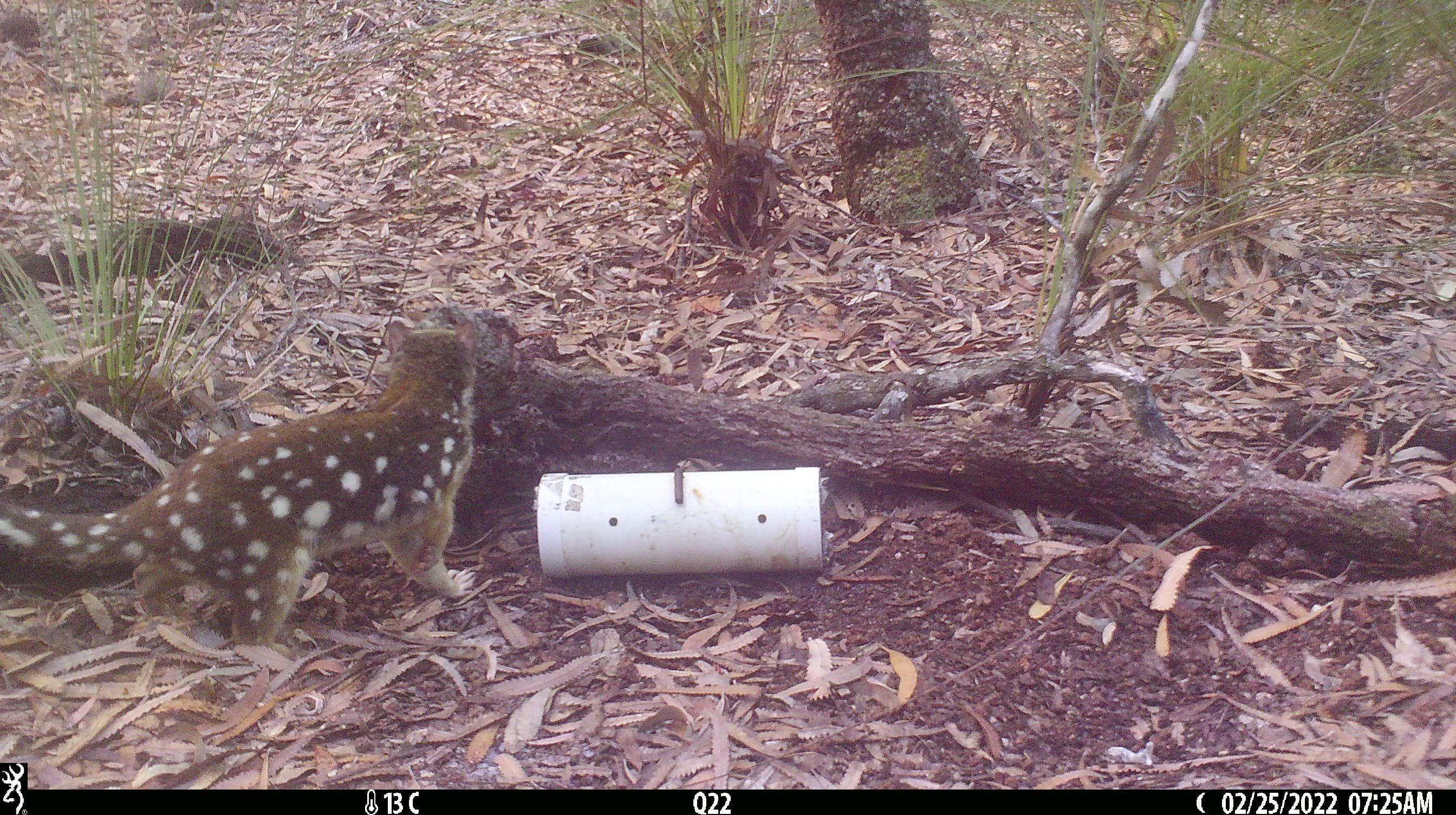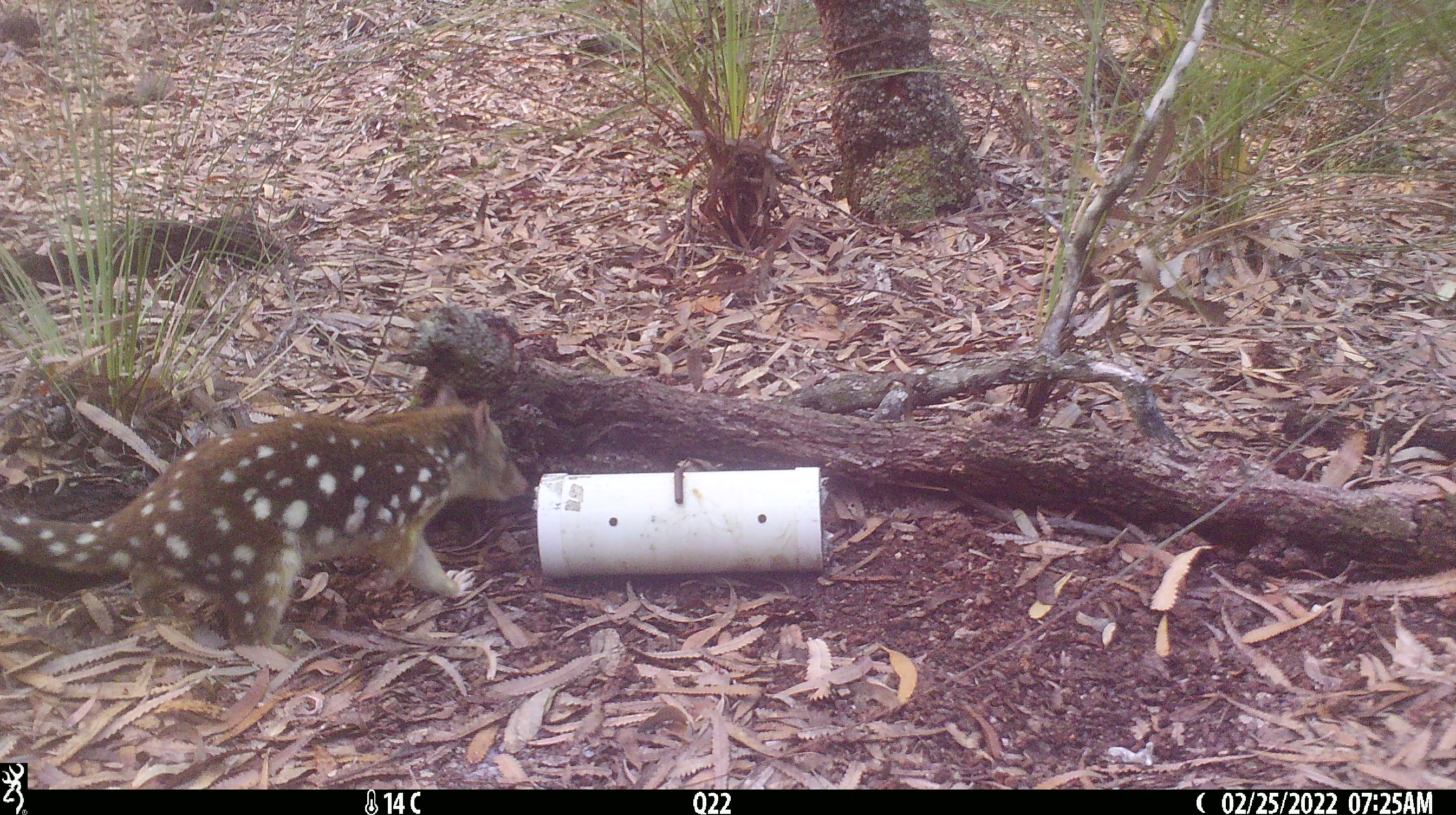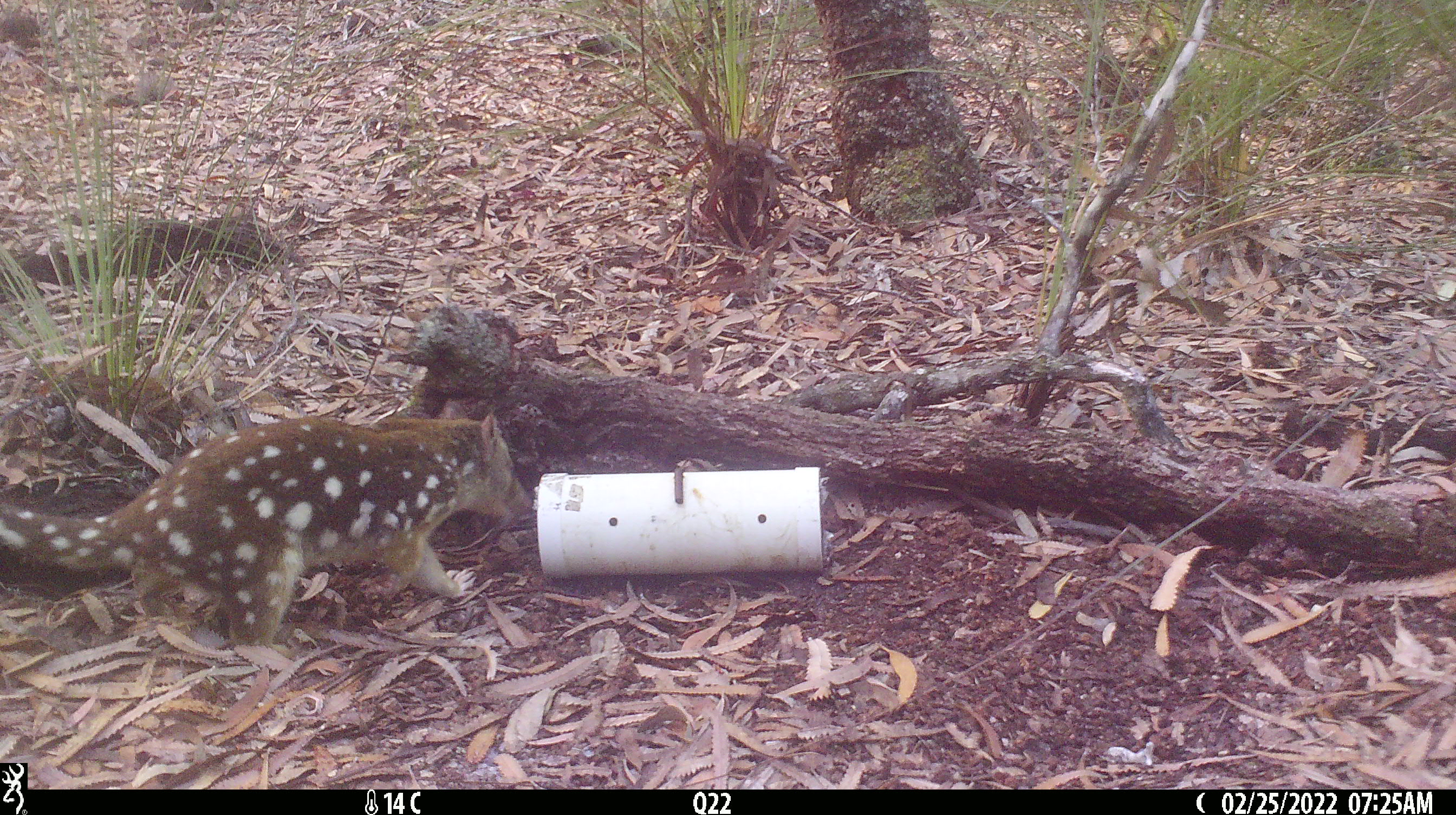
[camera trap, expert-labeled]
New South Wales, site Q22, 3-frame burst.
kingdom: Animalia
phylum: Chordata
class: Mammalia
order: Dasyuromorphia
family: Dasyuridae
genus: Dasyurus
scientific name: Dasyurus maculatus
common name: spotted-tailed quoll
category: quoll